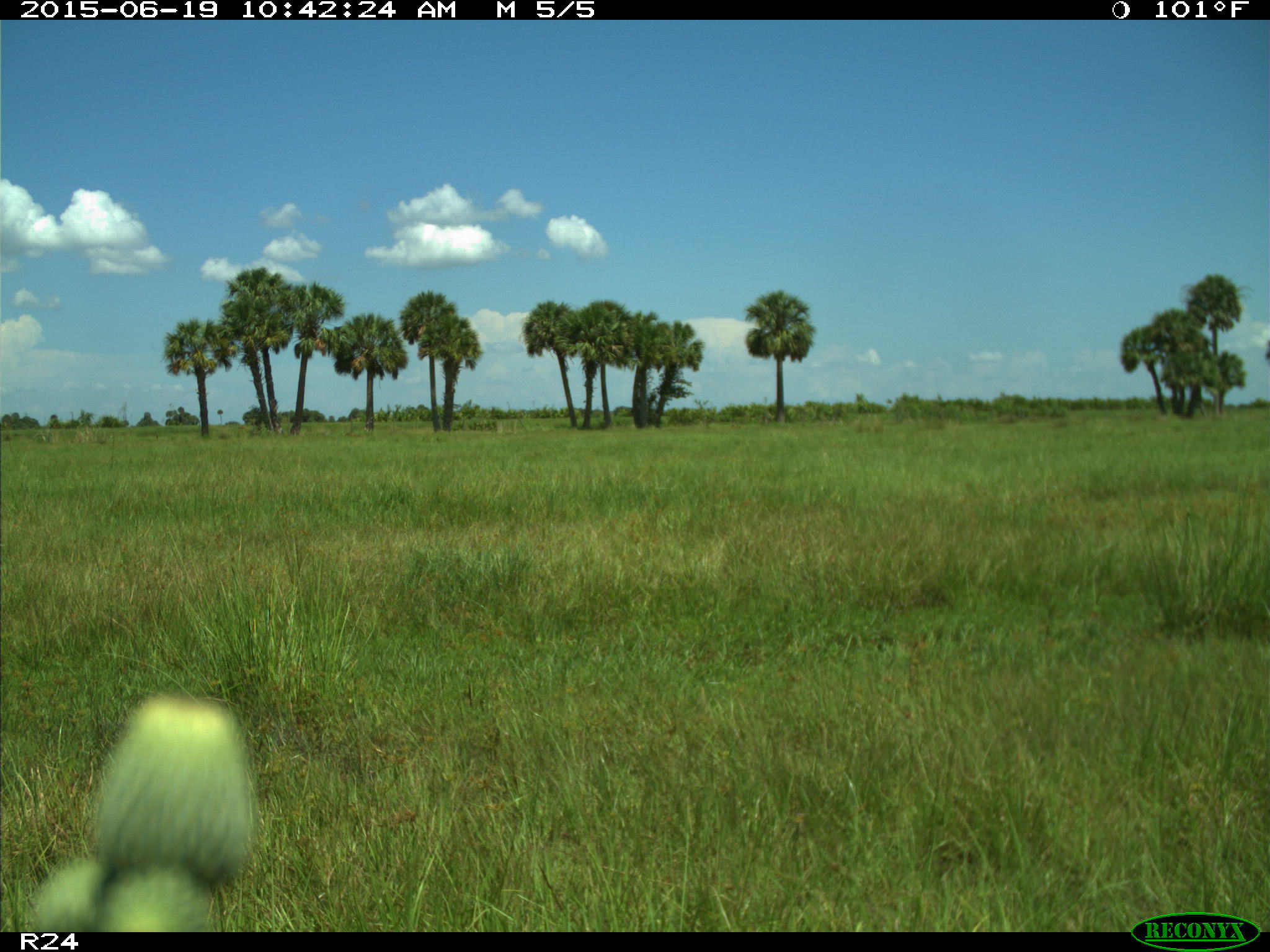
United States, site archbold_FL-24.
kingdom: Animalia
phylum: Chordata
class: Mammalia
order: Artiodactyla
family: Bovidae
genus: Bos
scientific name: Bos taurus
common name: domestic cow